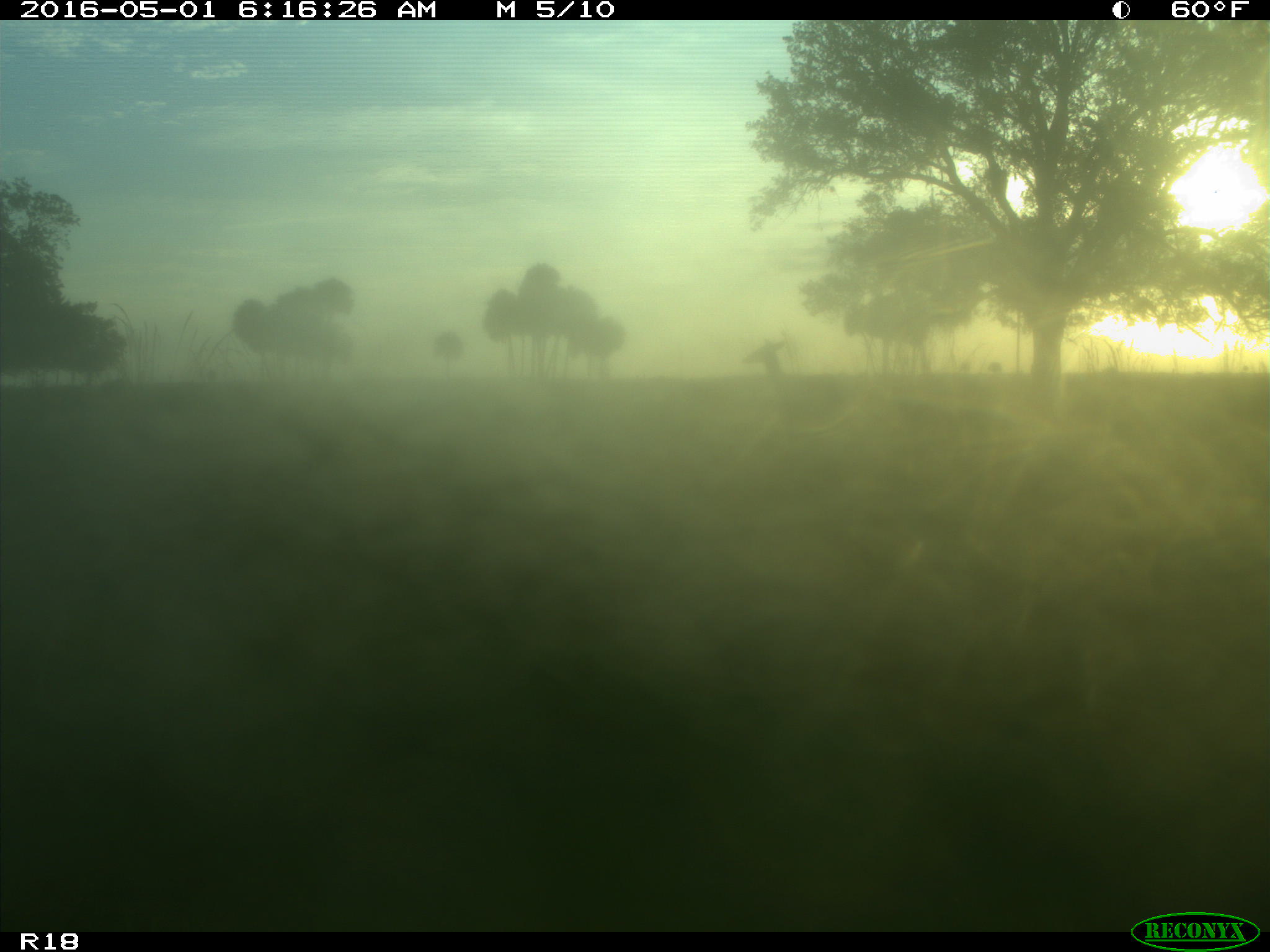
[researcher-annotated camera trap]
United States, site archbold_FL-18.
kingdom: Animalia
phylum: Chordata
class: Mammalia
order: Artiodactyla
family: Cervidae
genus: Odocoileus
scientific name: Odocoileus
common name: deer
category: unidentified deer